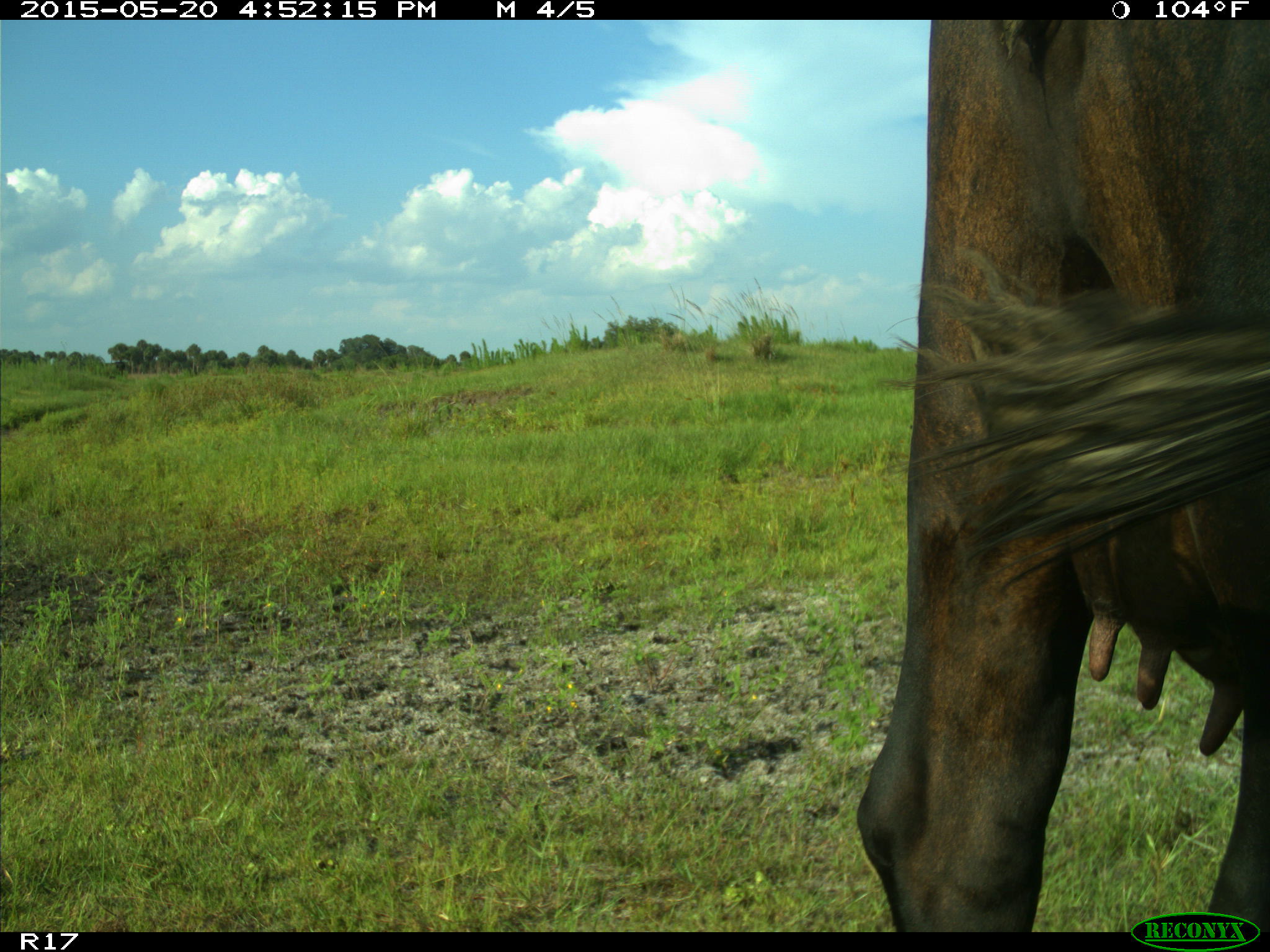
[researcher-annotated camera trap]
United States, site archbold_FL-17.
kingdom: Animalia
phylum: Chordata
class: Mammalia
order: Artiodactyla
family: Bovidae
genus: Bos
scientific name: Bos taurus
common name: domestic cow